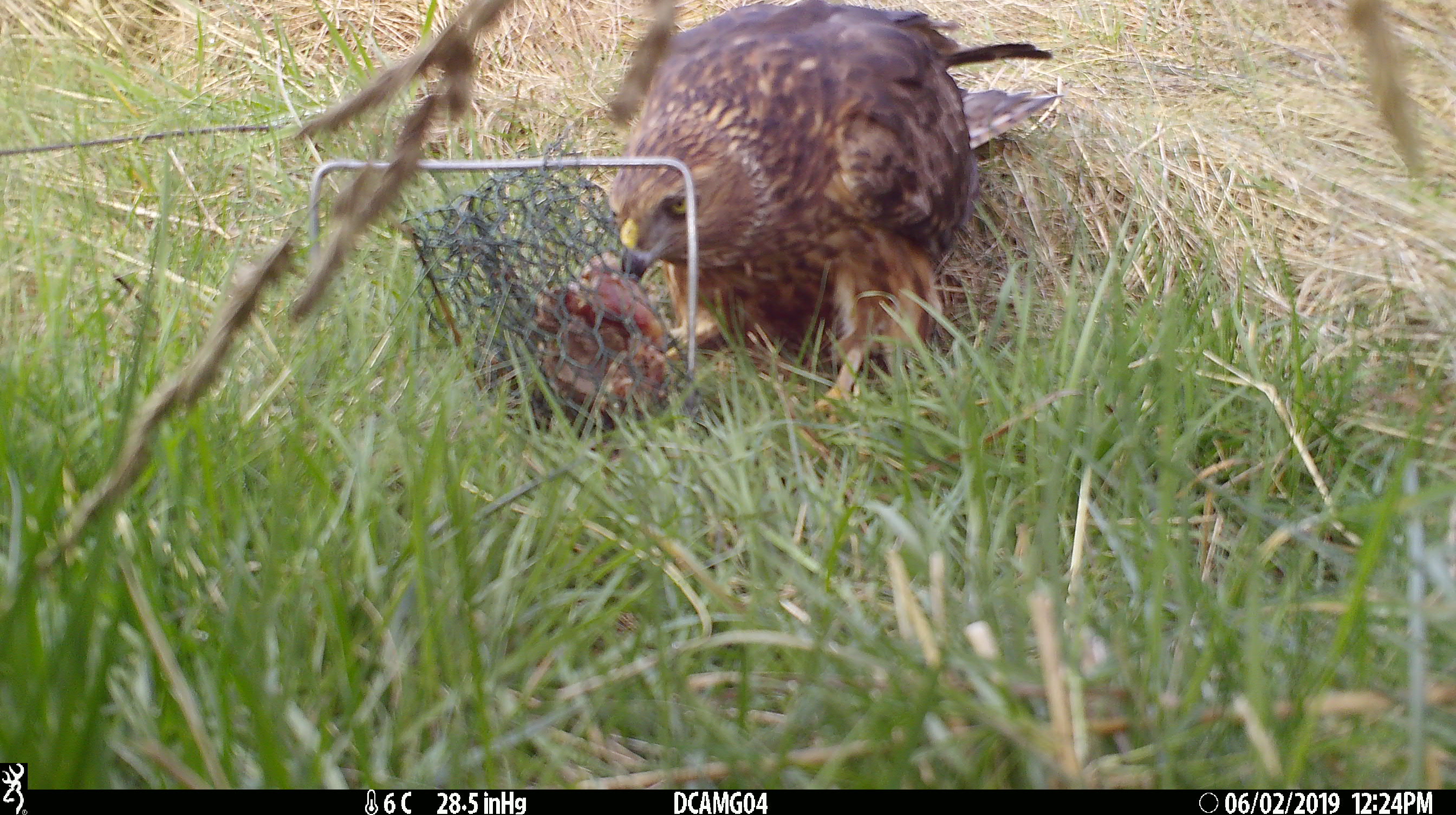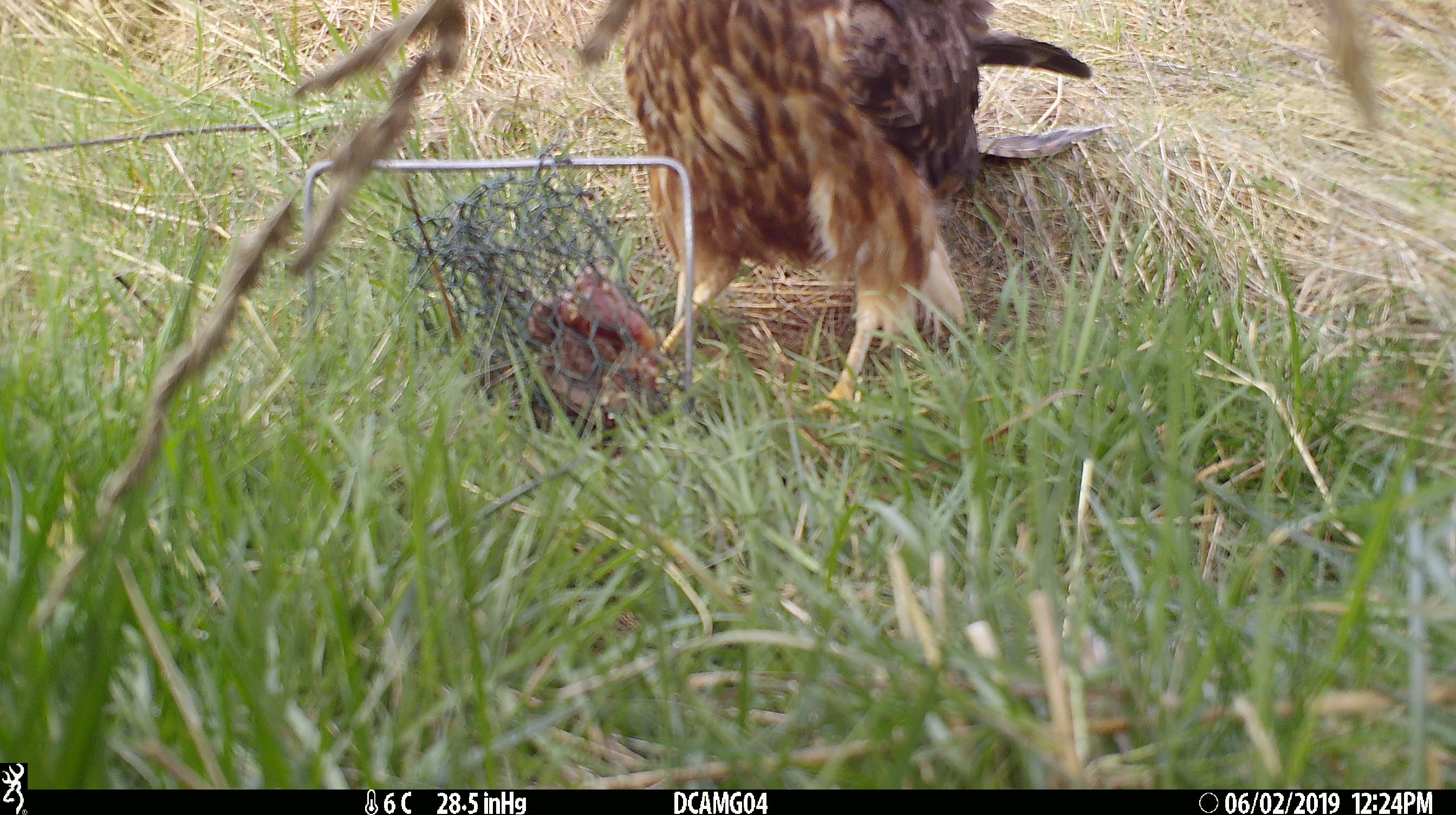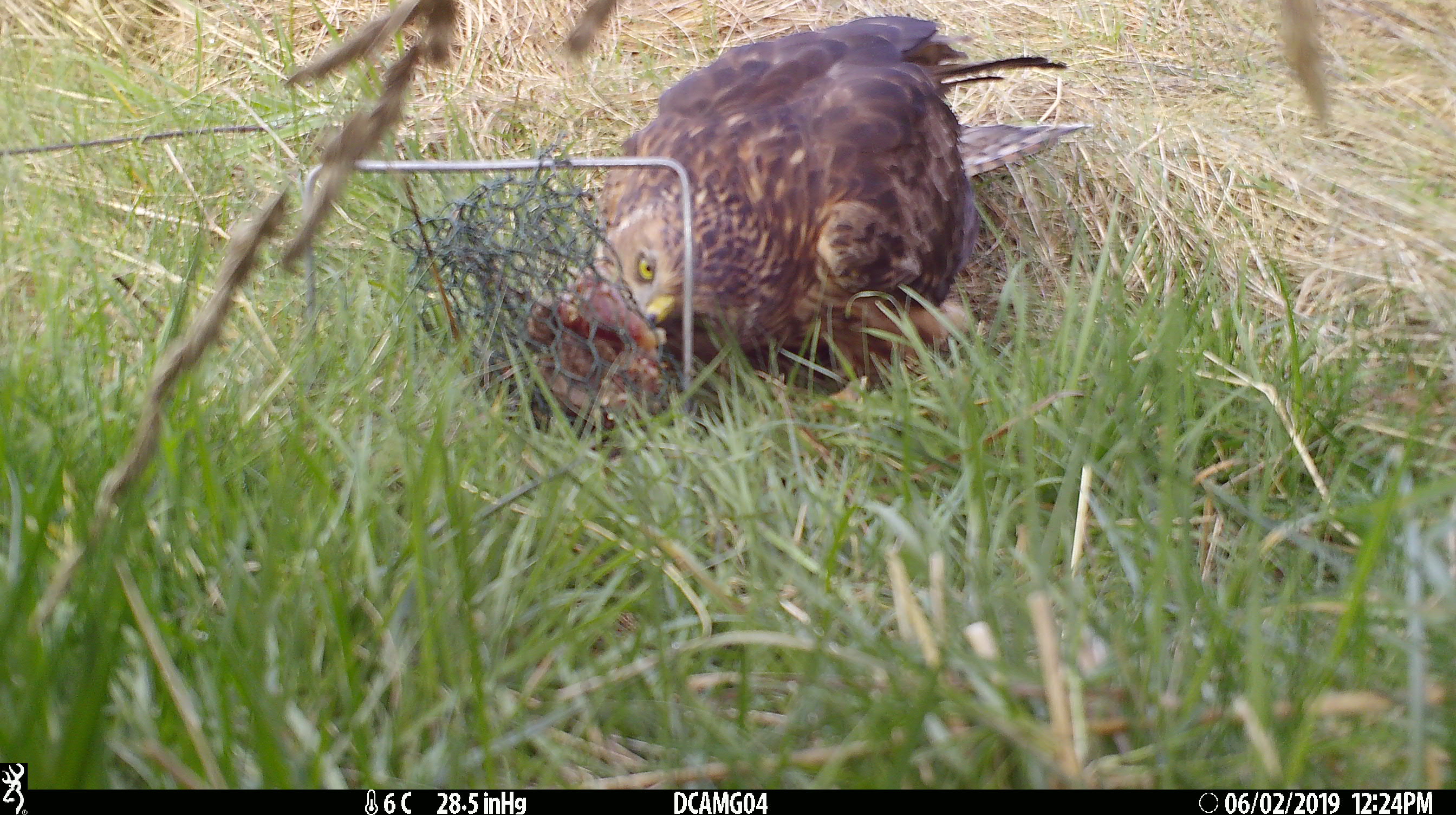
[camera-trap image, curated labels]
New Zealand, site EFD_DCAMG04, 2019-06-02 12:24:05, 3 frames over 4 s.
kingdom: Animalia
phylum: Chordata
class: Aves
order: Accipitriformes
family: Accipitridae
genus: Circus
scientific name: Circus approximans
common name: swamp harrier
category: harrier